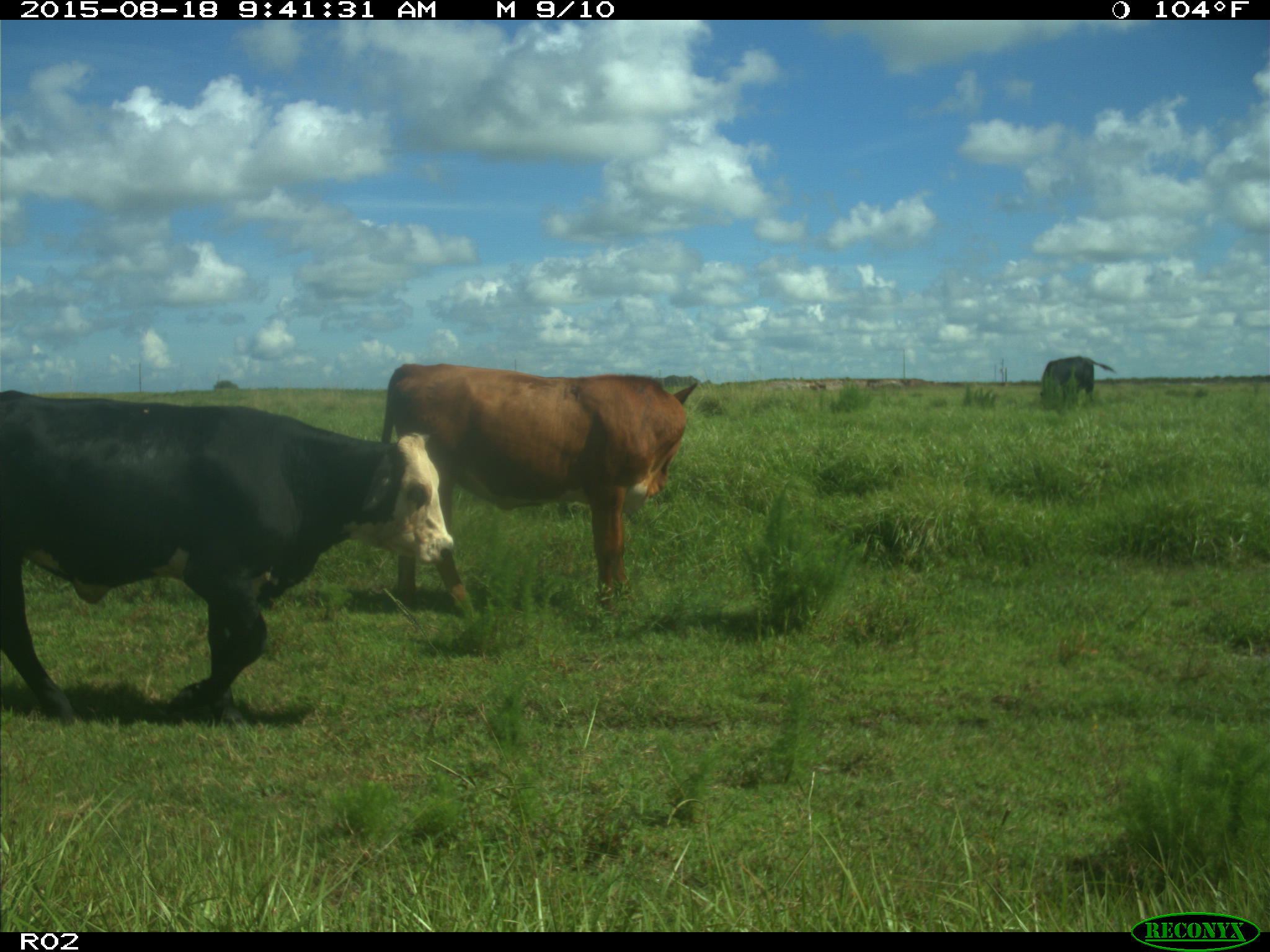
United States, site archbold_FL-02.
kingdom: Animalia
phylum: Chordata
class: Mammalia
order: Artiodactyla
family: Bovidae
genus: Bos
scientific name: Bos taurus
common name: domestic cow